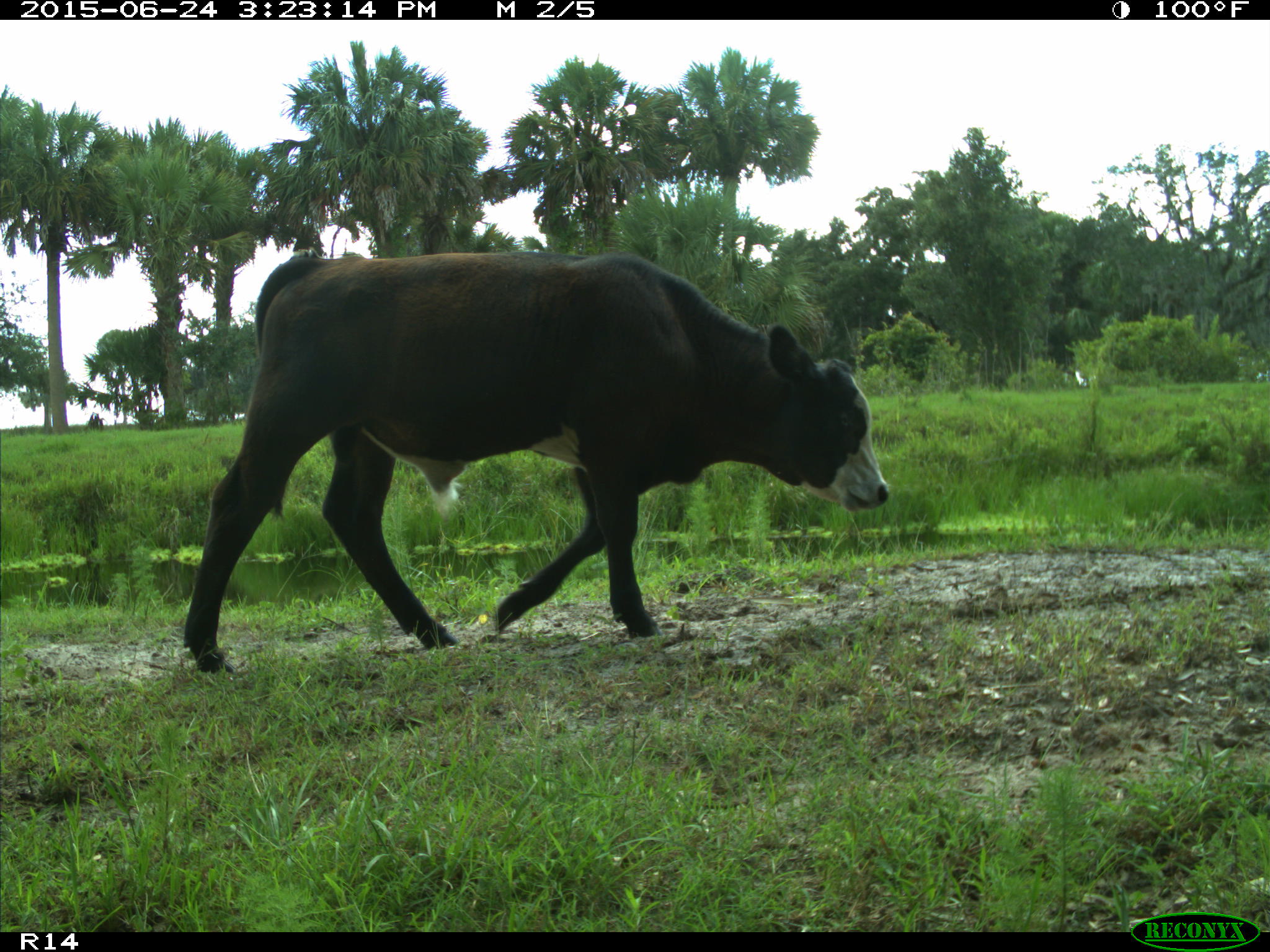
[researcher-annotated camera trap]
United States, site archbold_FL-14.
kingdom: Animalia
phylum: Chordata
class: Mammalia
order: Artiodactyla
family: Bovidae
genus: Bos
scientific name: Bos taurus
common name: domestic cow